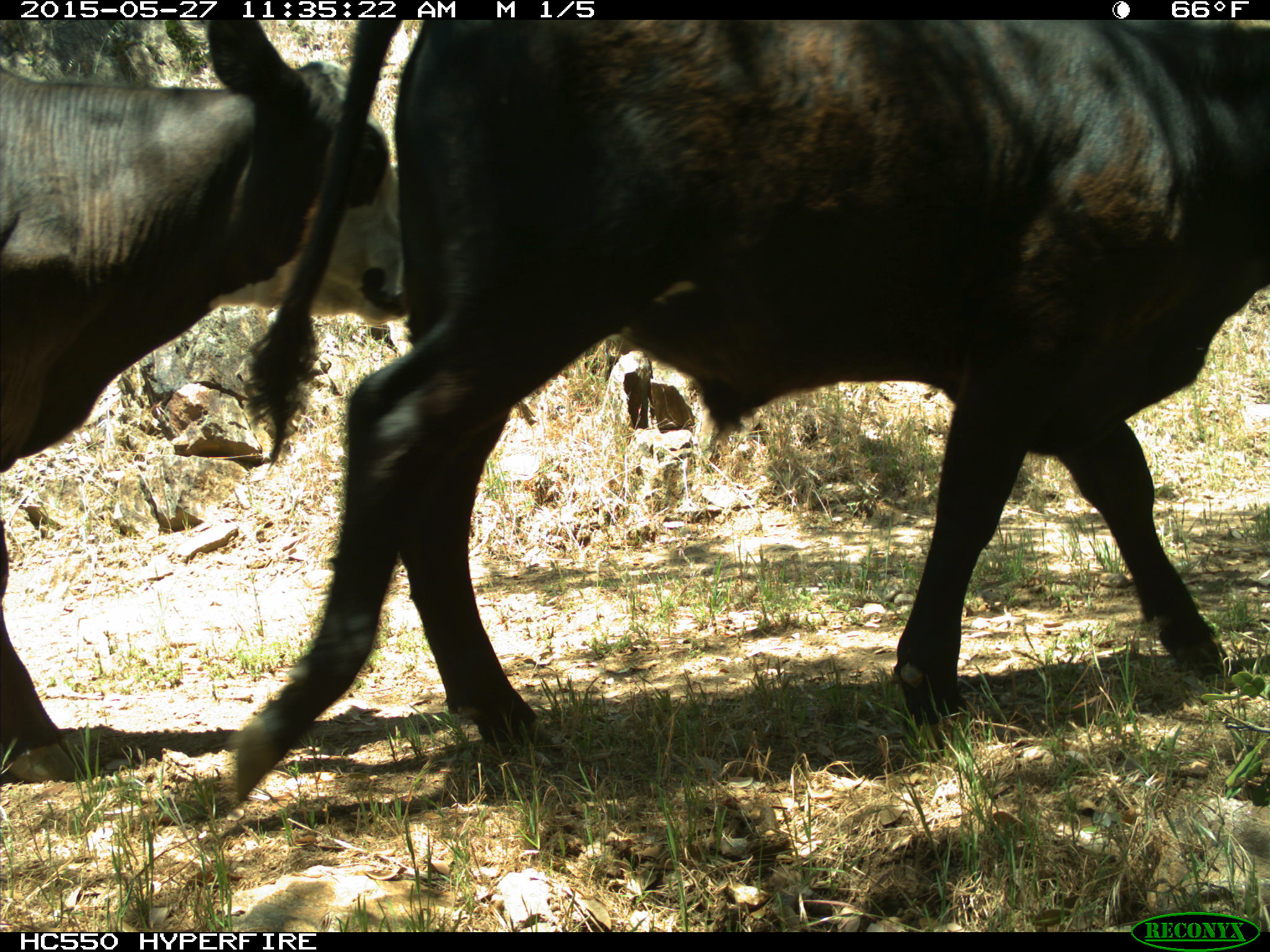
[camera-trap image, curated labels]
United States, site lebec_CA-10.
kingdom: Animalia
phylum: Chordata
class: Mammalia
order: Artiodactyla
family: Bovidae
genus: Bos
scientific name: Bos taurus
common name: domestic cow